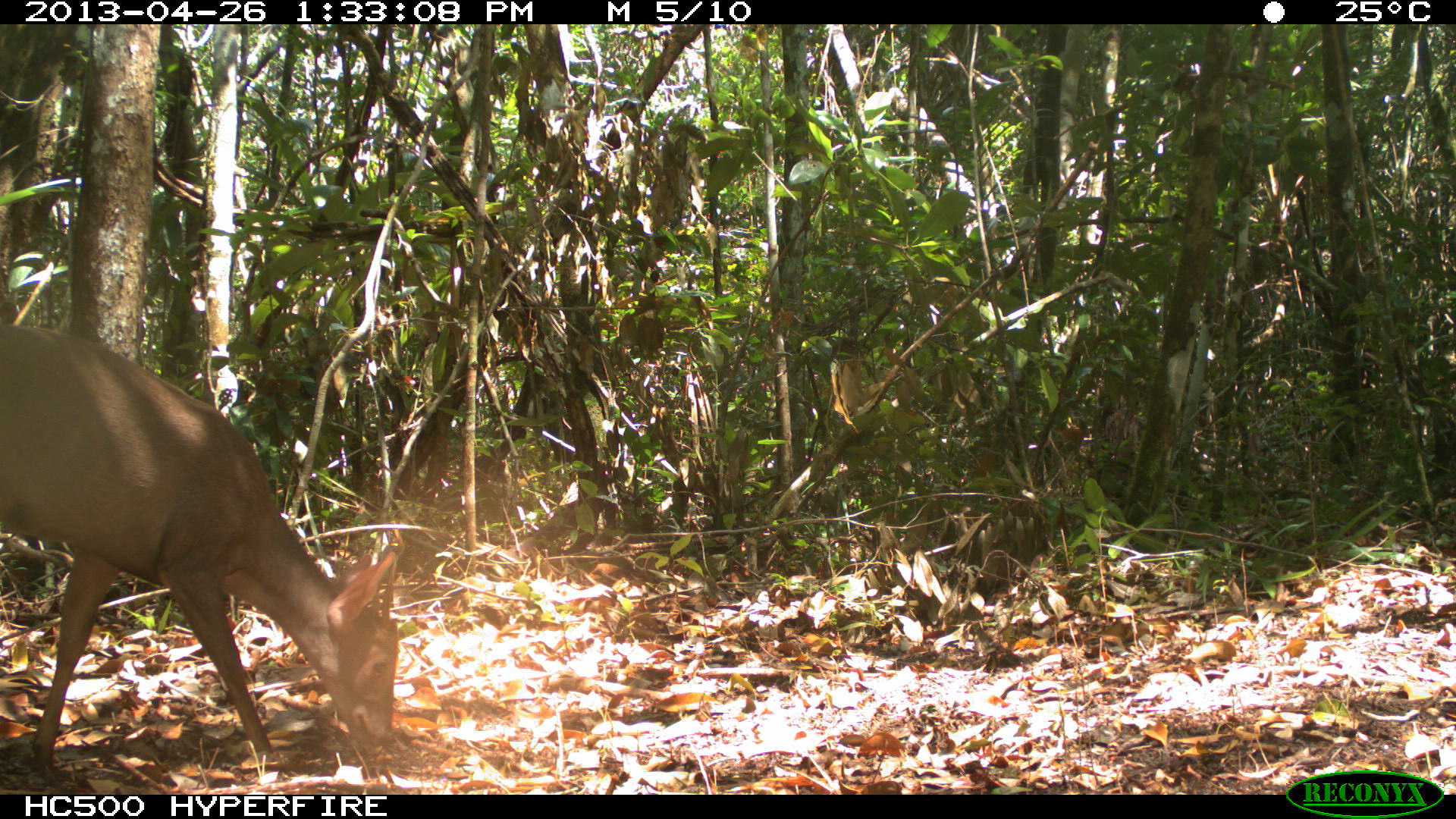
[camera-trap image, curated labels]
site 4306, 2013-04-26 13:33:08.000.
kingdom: Animalia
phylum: Chordata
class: Mammalia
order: Artiodactyla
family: Cervidae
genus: Odocoileus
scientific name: Odocoileus pandora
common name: yucatán brown brocket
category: mazama pandora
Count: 1.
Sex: male.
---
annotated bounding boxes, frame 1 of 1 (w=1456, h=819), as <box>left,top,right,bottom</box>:
mazama pandora: <box>0,323,397,780</box>